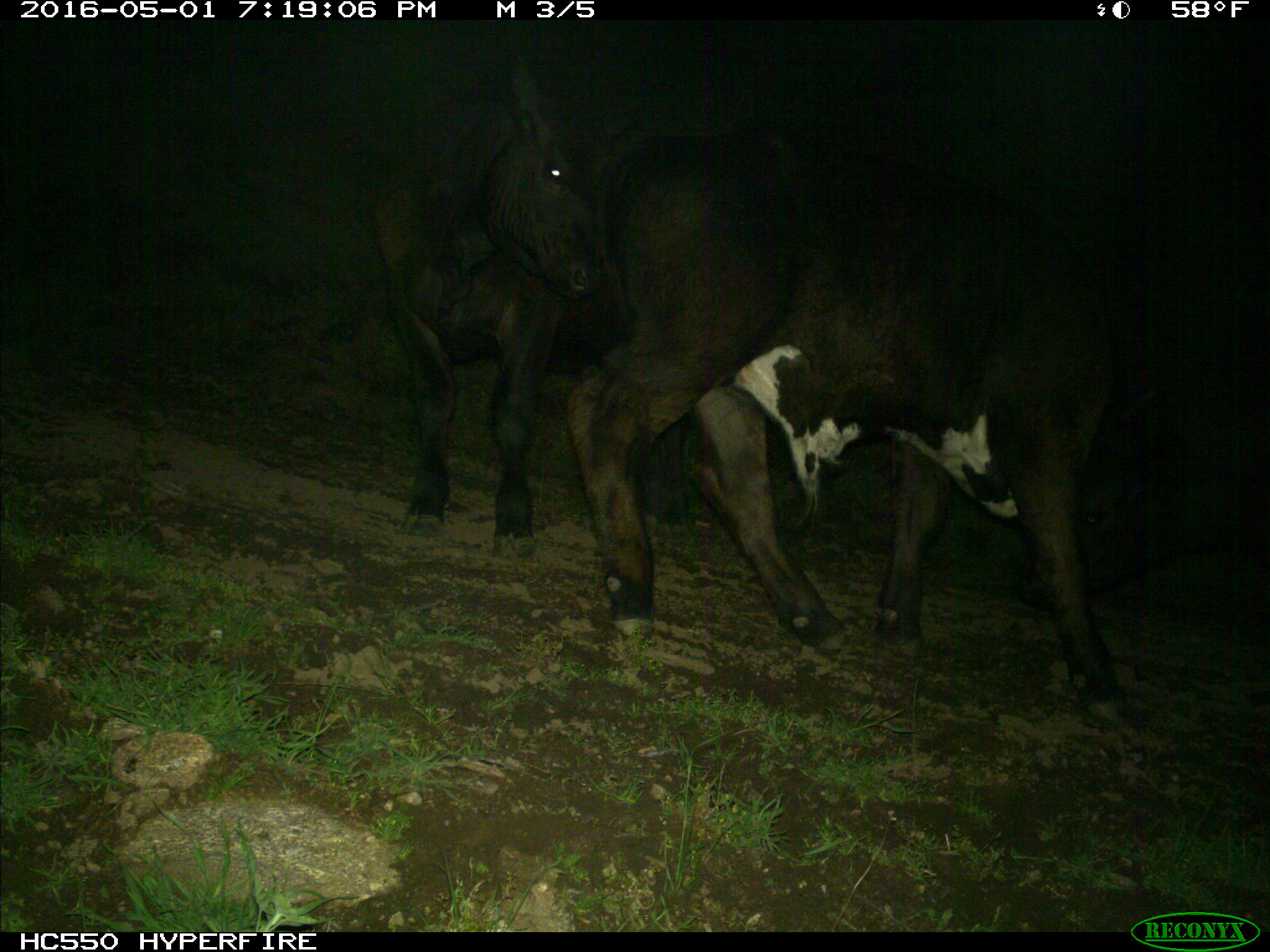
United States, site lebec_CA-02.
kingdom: Animalia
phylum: Chordata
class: Mammalia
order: Artiodactyla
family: Bovidae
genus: Bos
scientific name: Bos taurus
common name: domestic cow